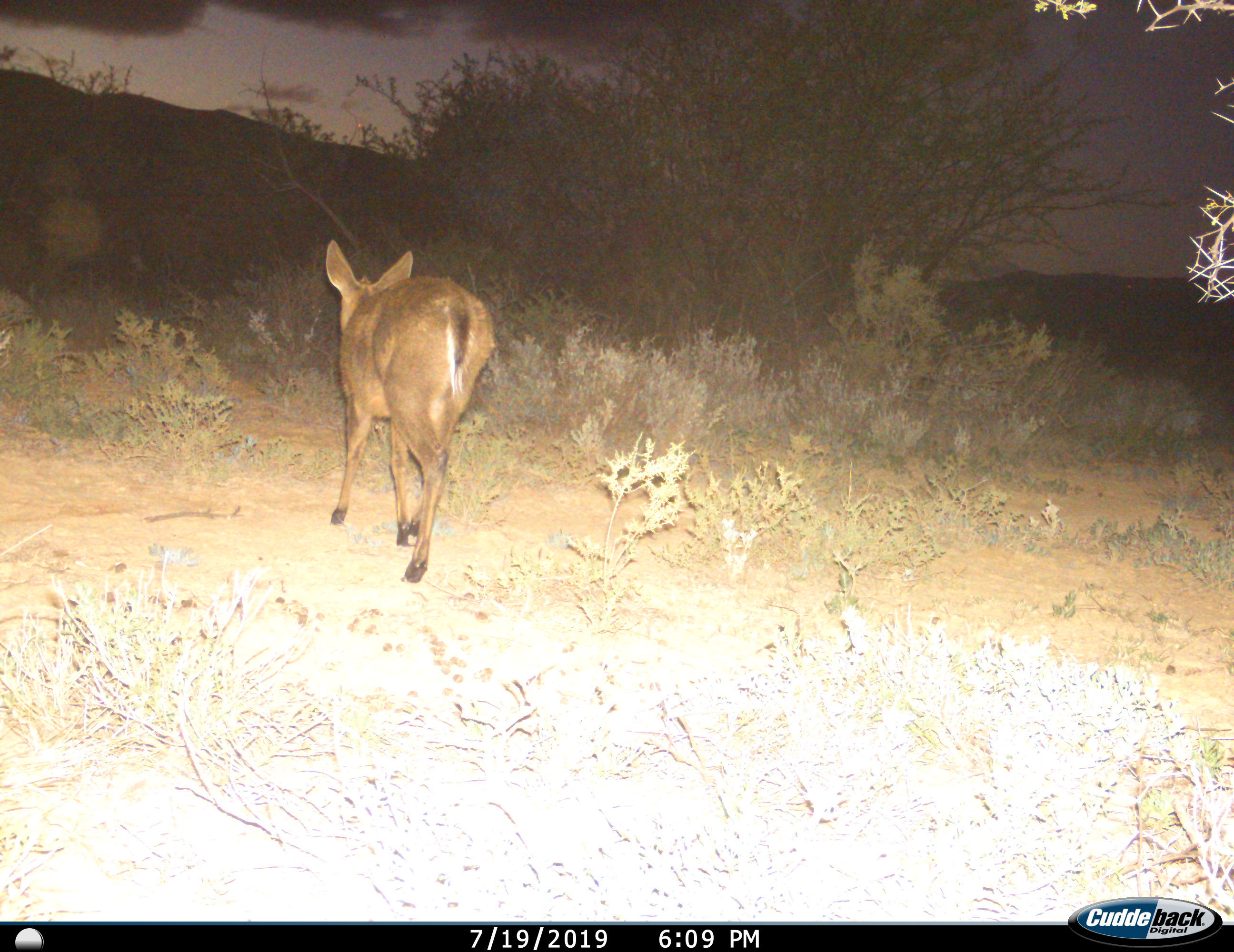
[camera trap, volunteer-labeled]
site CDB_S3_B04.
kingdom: Animalia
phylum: Chordata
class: Mammalia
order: Artiodactyla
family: Bovidae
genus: Sylvicapra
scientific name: Sylvicapra grimmia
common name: common duiker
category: duikercommongrey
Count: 1.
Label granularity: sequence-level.